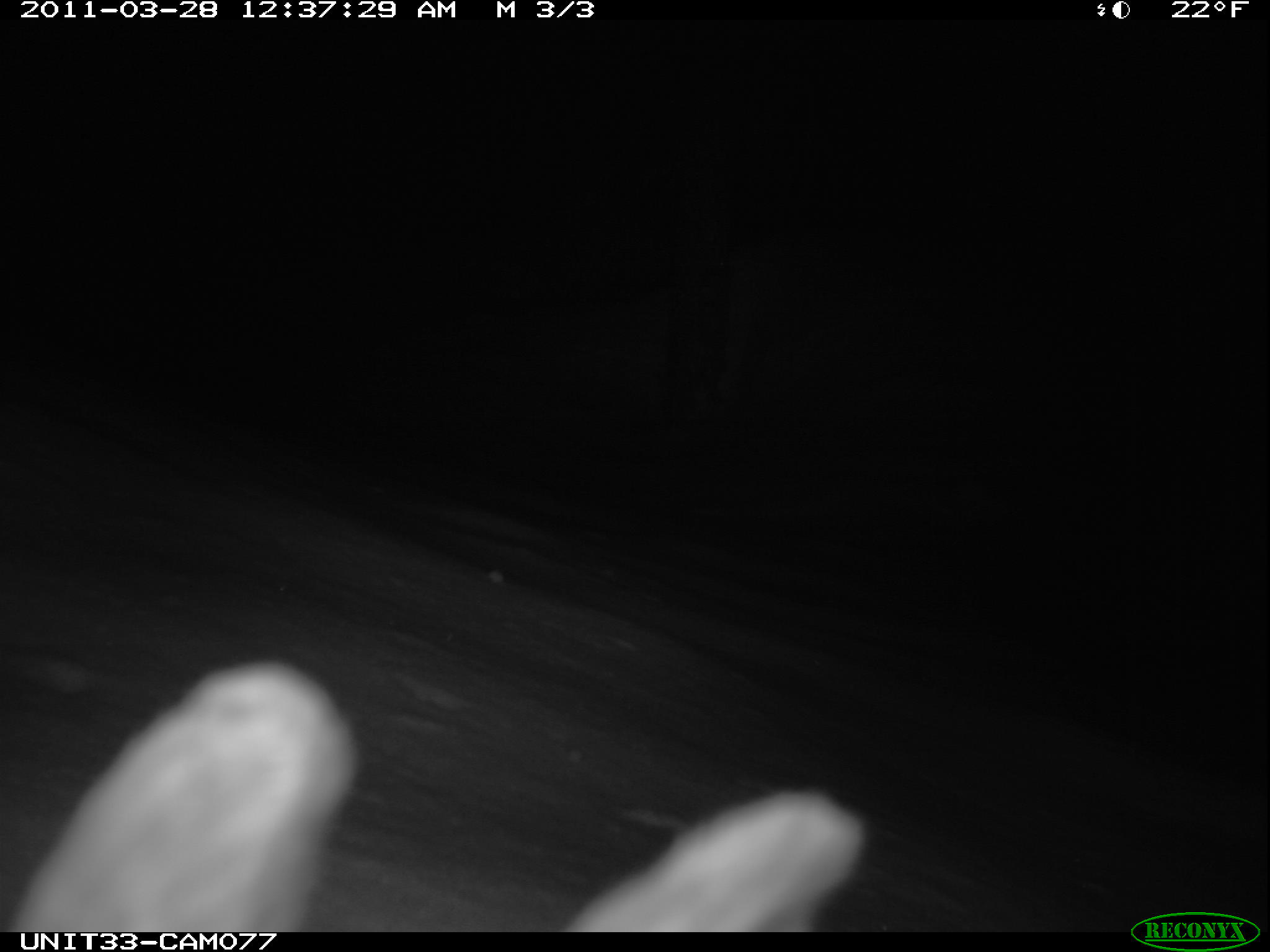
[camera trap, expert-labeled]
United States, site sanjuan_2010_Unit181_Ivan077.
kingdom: Animalia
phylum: Chordata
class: Mammalia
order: Lagomorpha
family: Leporidae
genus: Lepus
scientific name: Lepus americanus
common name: snowshoe hare